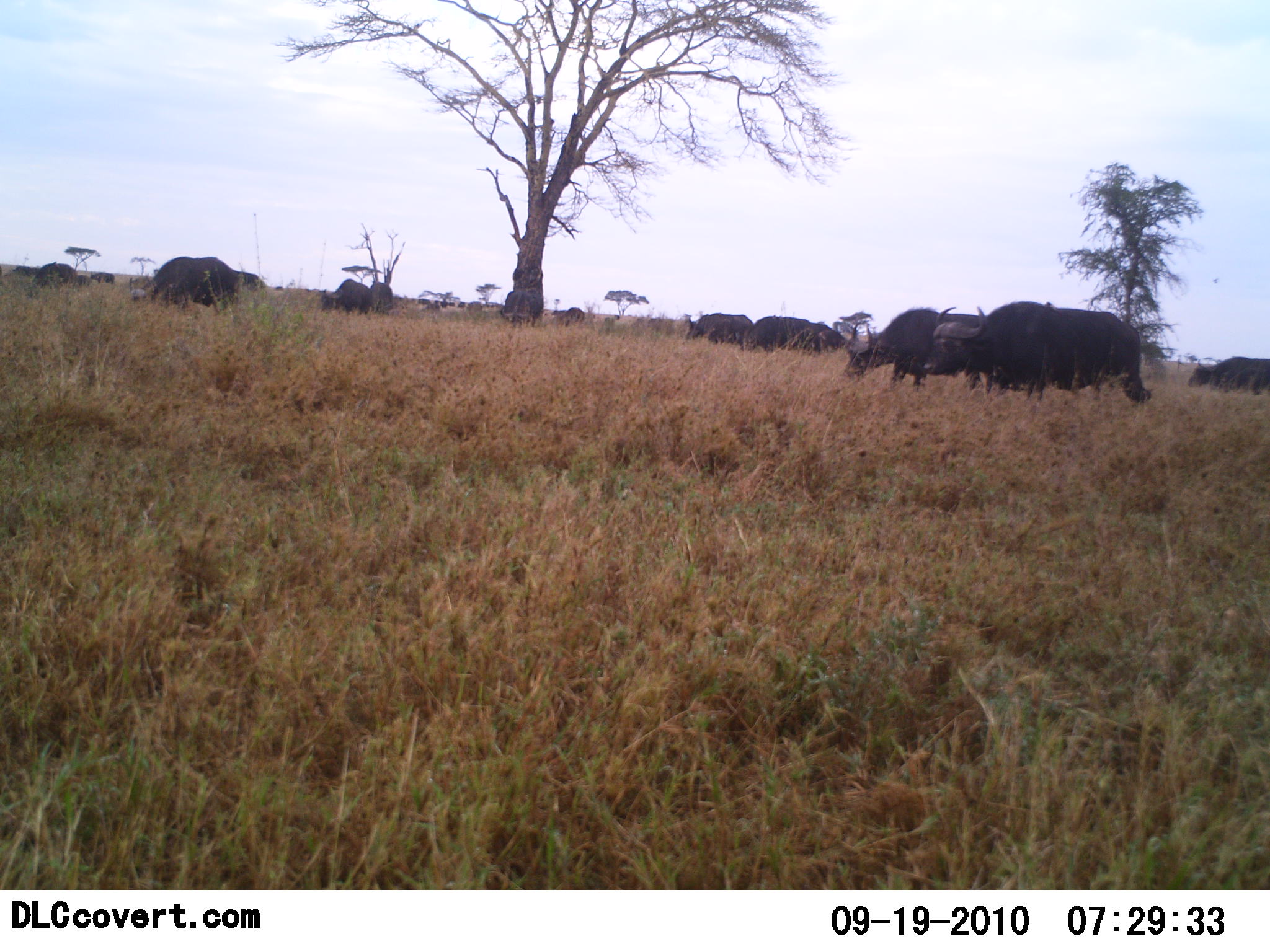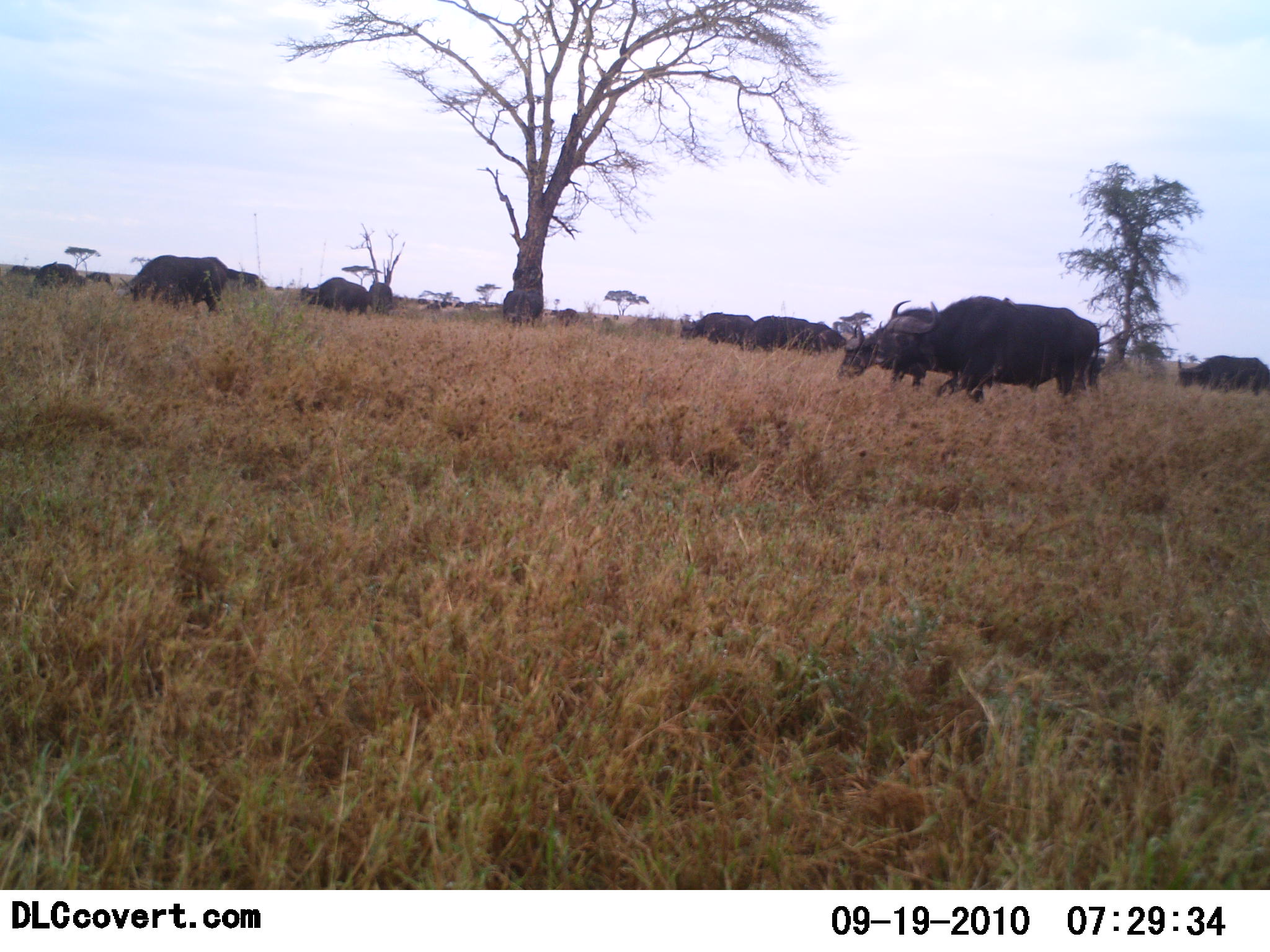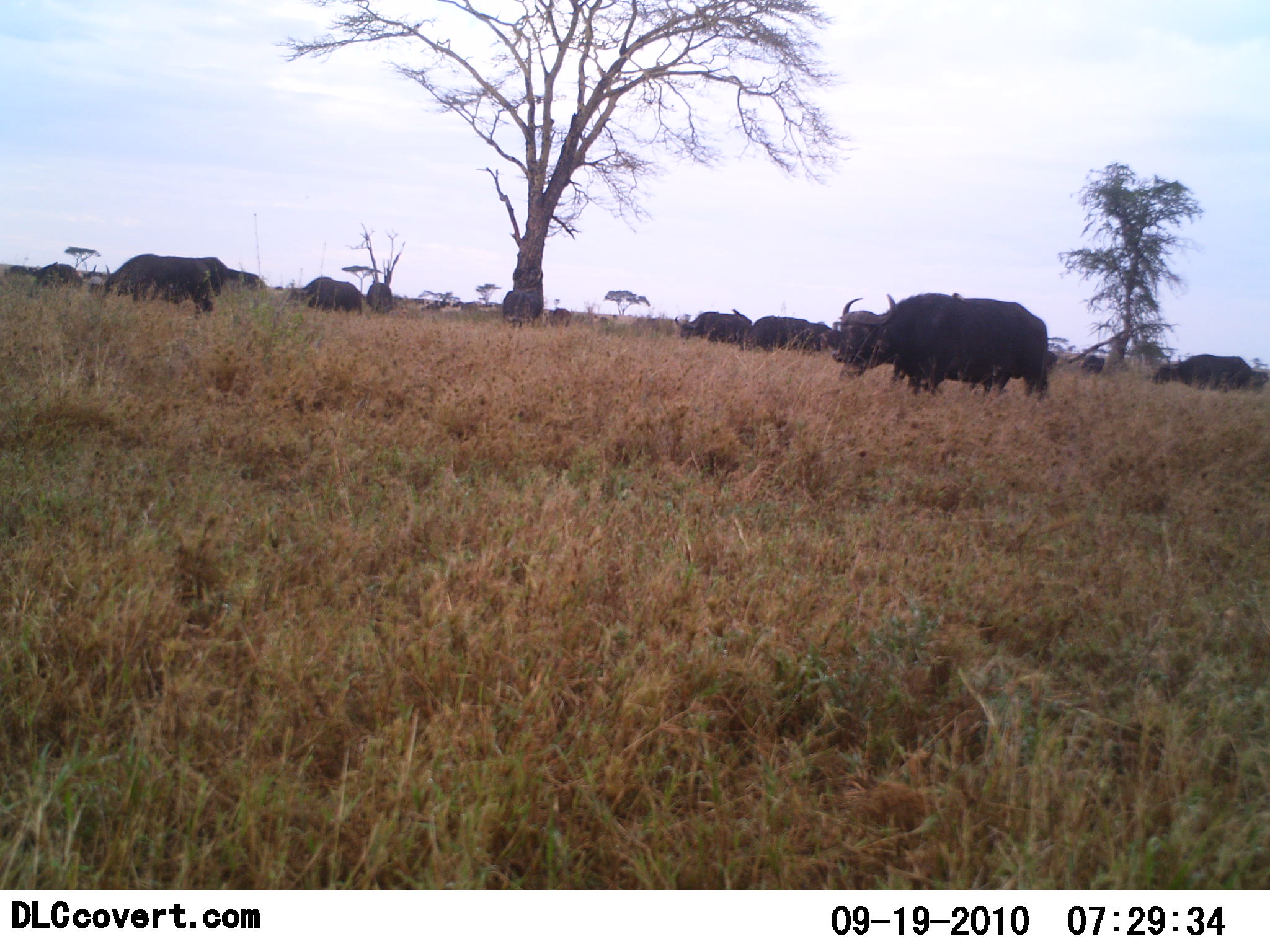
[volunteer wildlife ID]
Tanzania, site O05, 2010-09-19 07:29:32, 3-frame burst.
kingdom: Animalia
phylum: Chordata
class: Mammalia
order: Artiodactyla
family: Bovidae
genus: Syncerus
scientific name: Syncerus caffer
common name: cape buffalo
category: buffalo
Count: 11-50.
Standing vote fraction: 19%.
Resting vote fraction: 0%.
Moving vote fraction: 86%.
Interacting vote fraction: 0%.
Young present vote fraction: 0%.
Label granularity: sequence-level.